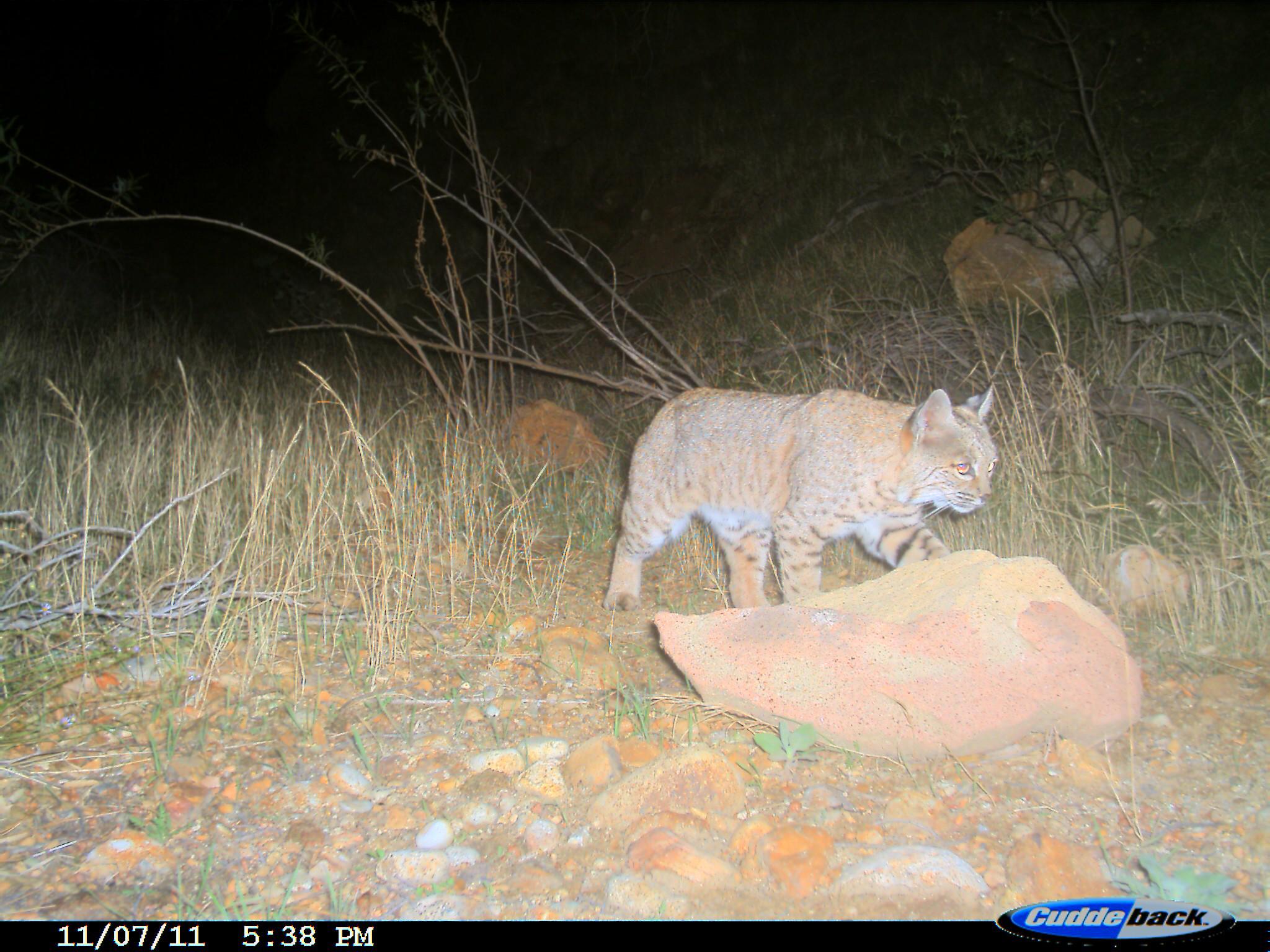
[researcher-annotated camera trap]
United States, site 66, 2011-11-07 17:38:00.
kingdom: Animalia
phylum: Chordata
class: Mammalia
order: Carnivora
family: Felidae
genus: Lynx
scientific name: Lynx rufus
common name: bobcat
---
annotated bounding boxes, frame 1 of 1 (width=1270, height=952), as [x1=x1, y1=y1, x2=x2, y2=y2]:
bobcat: [x1=600, y1=384, x2=1000, y2=619]